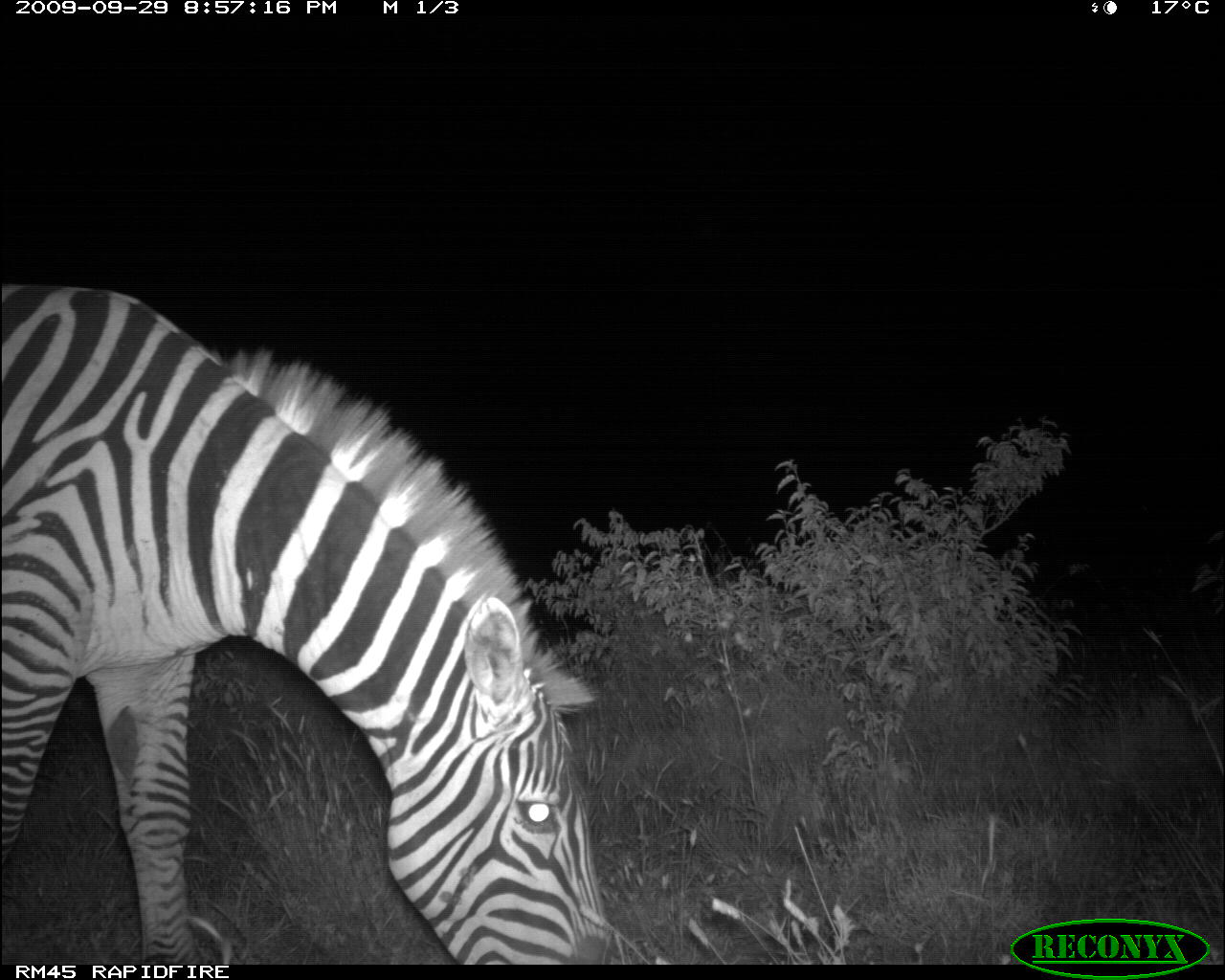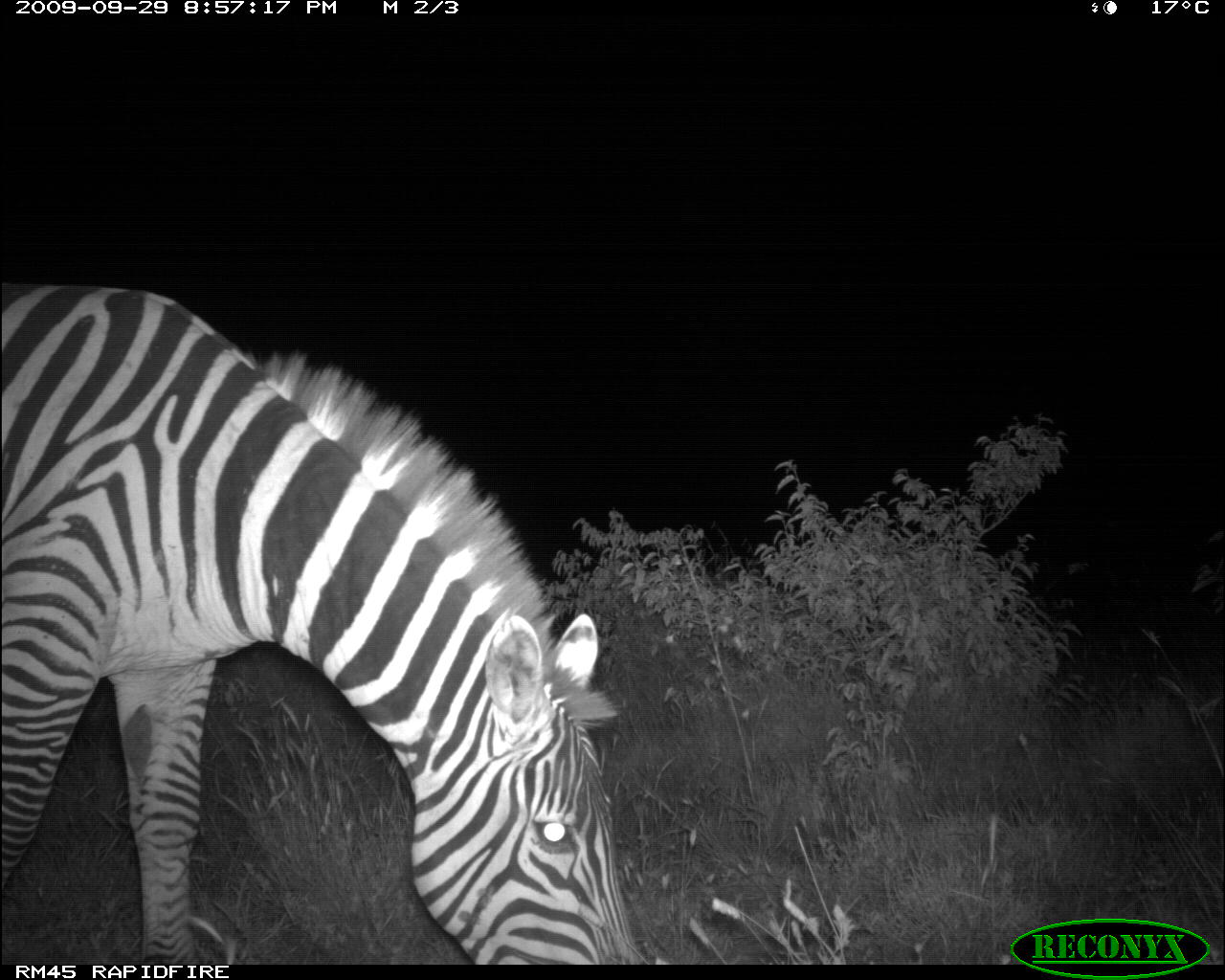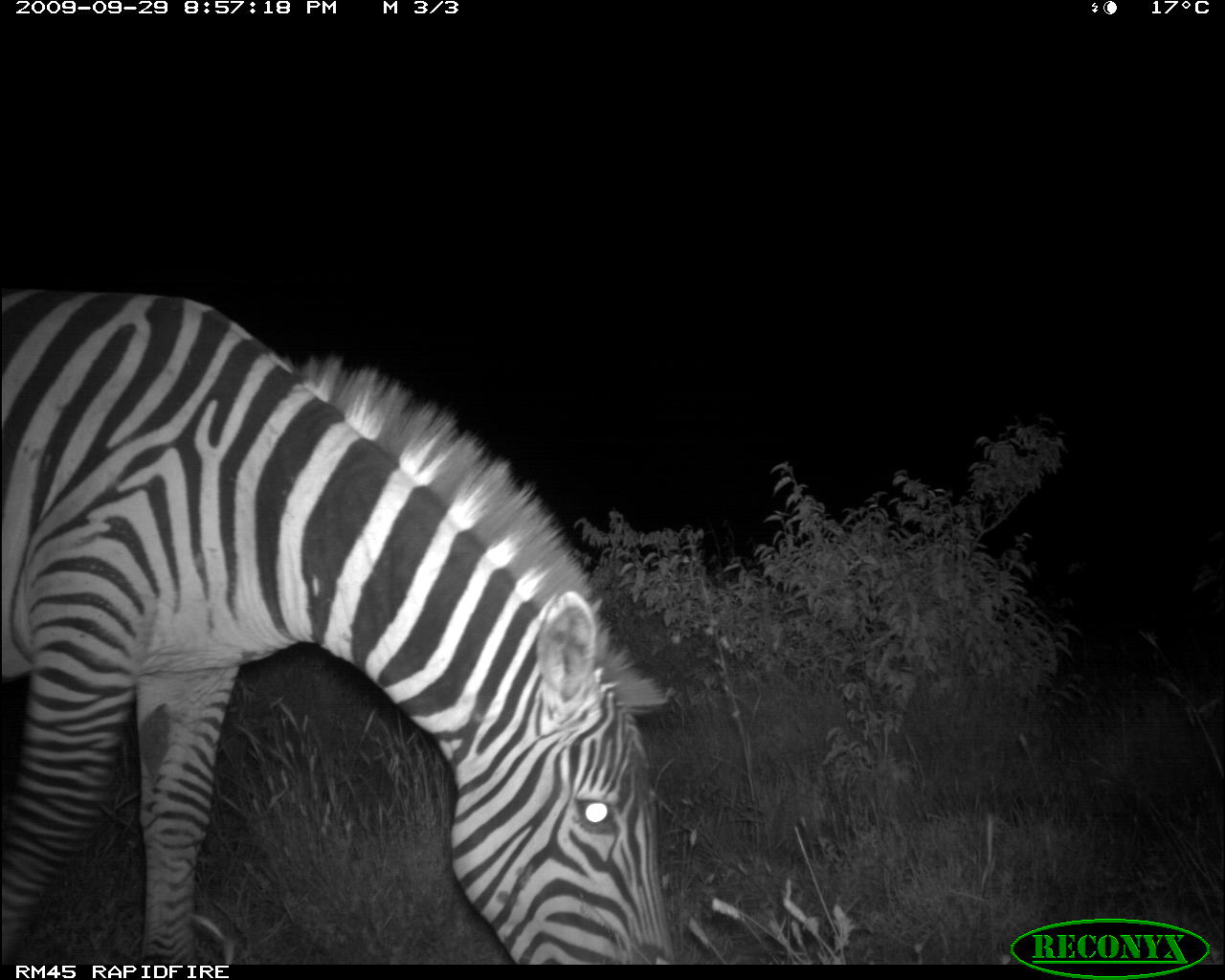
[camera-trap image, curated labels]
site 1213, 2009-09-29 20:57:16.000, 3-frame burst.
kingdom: Animalia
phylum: Chordata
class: Mammalia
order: Perissodactyla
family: Equidae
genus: Equus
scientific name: Equus quagga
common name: plains zebra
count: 1